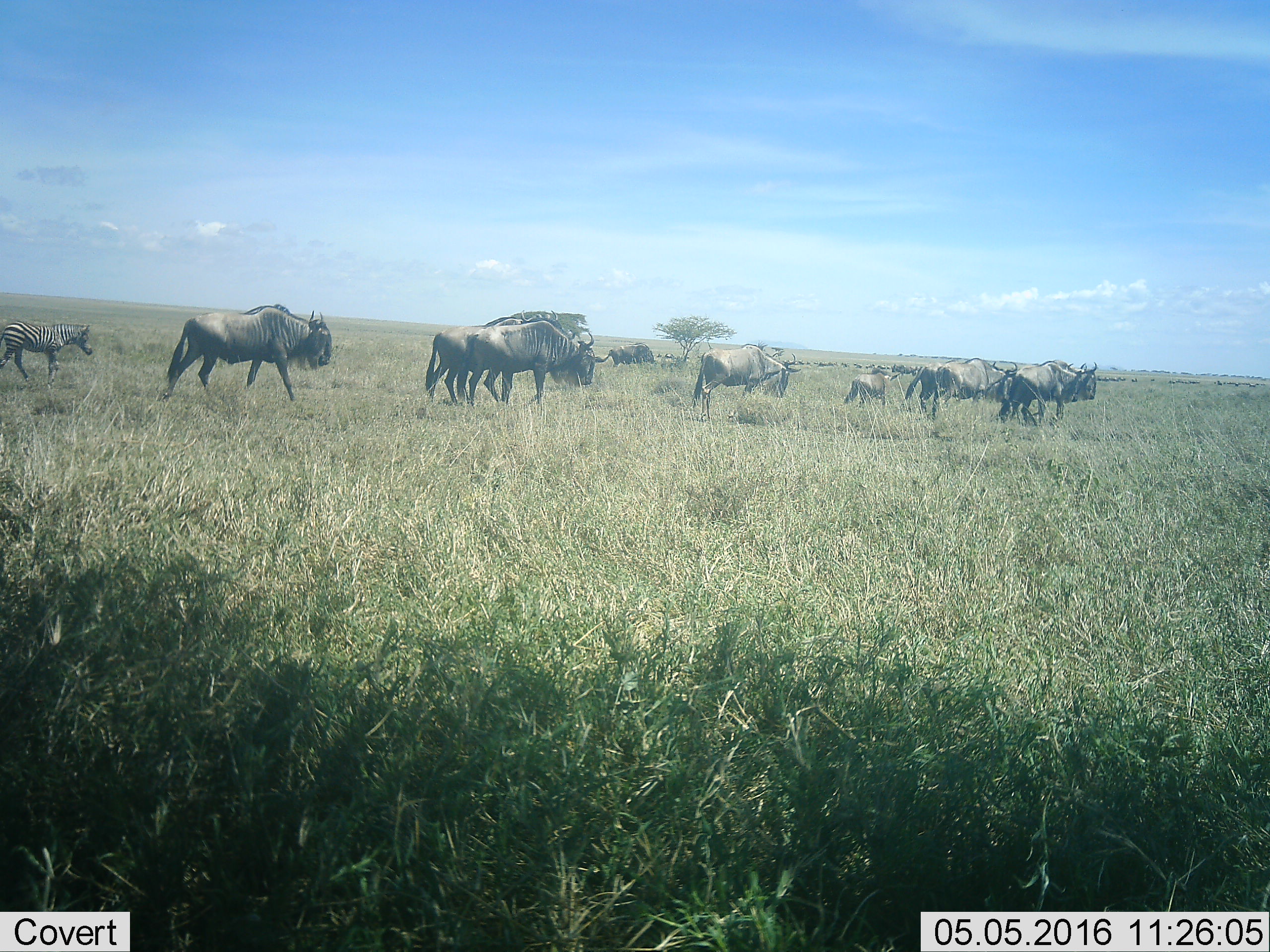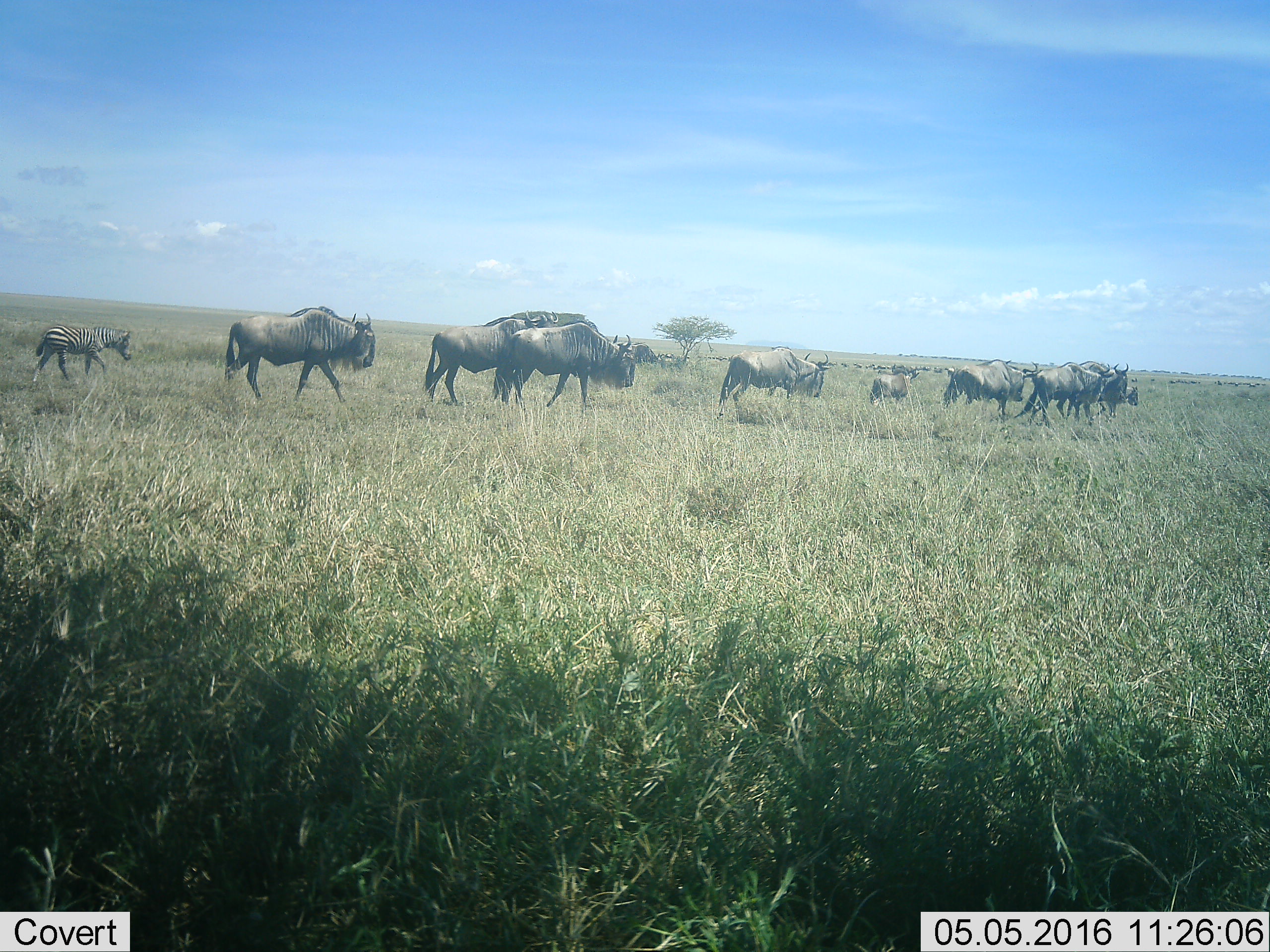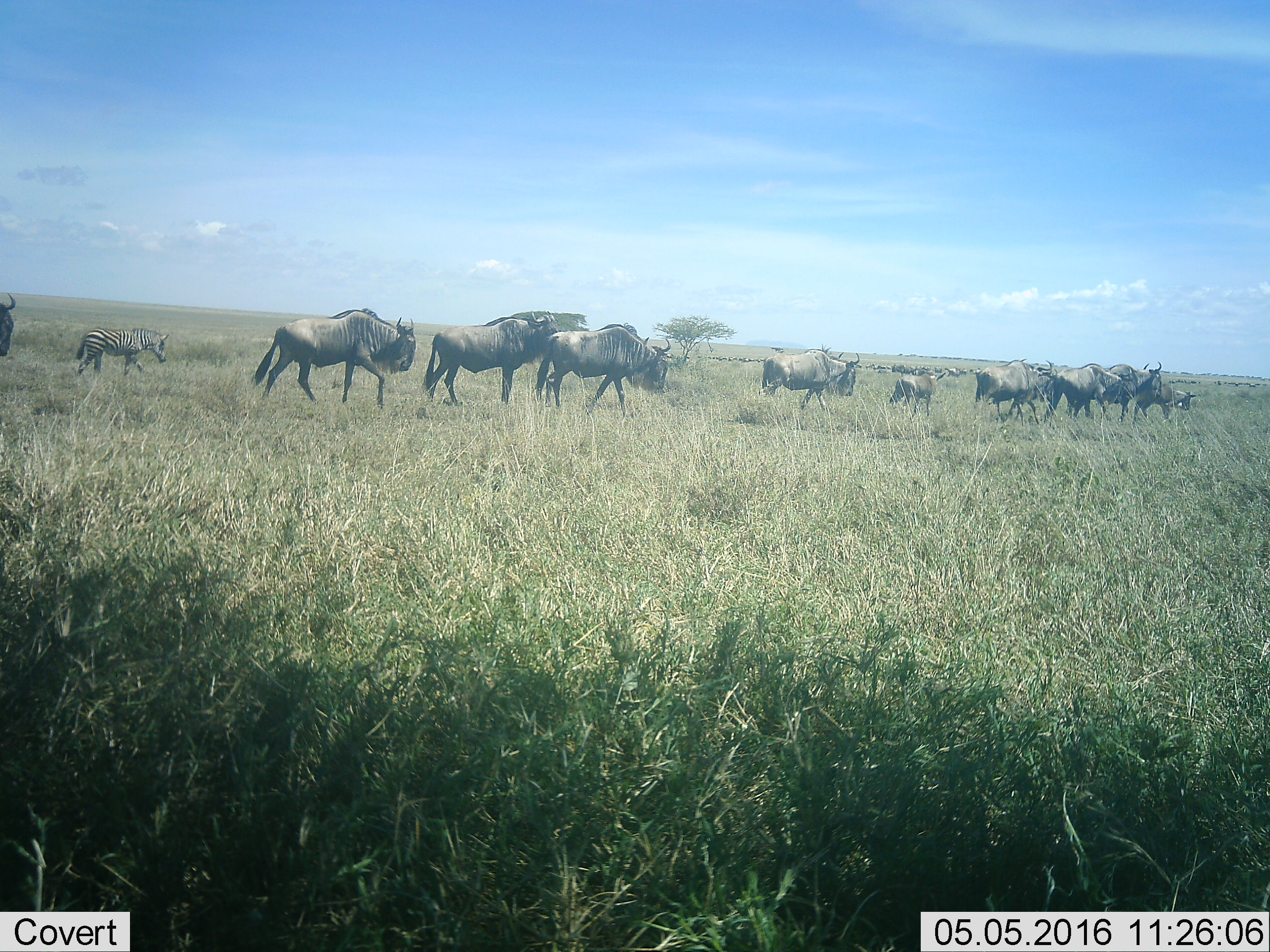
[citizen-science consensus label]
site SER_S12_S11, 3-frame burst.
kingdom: Animalia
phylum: Chordata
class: Mammalia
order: Artiodactyla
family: Bovidae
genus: Connochaetes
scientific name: Connochaetes taurinus taurinus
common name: blue wildebeest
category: wildebeestblue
Wildebeestblue (blue wildebeest) (Connochaetes taurinus taurinus), count 11-50. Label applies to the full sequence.